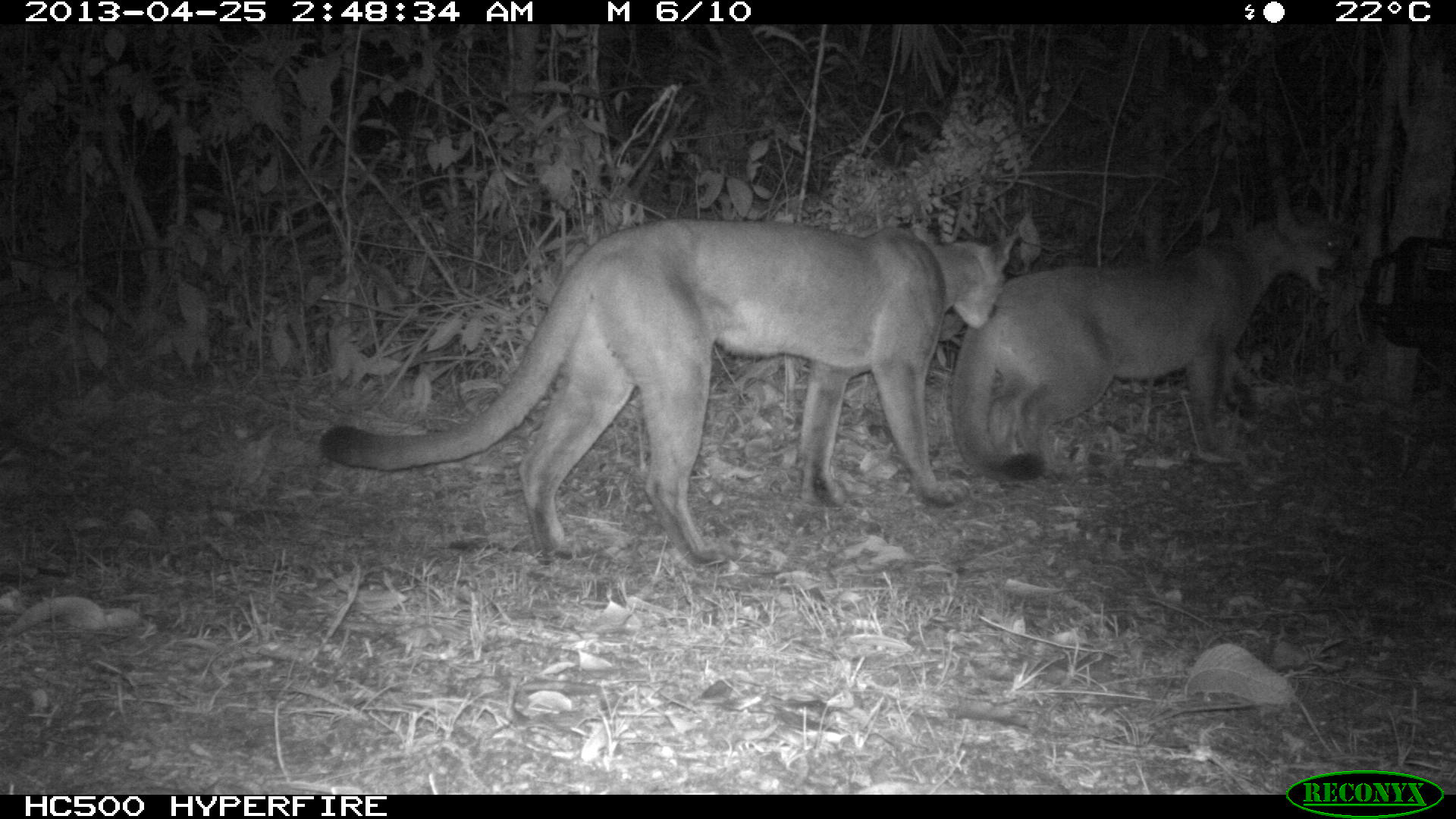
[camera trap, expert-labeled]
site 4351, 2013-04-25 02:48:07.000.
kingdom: Animalia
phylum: Chordata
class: Mammalia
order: Carnivora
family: Felidae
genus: Puma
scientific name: Puma concolor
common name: mountain lion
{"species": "Puma concolor (mountain lion)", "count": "2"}